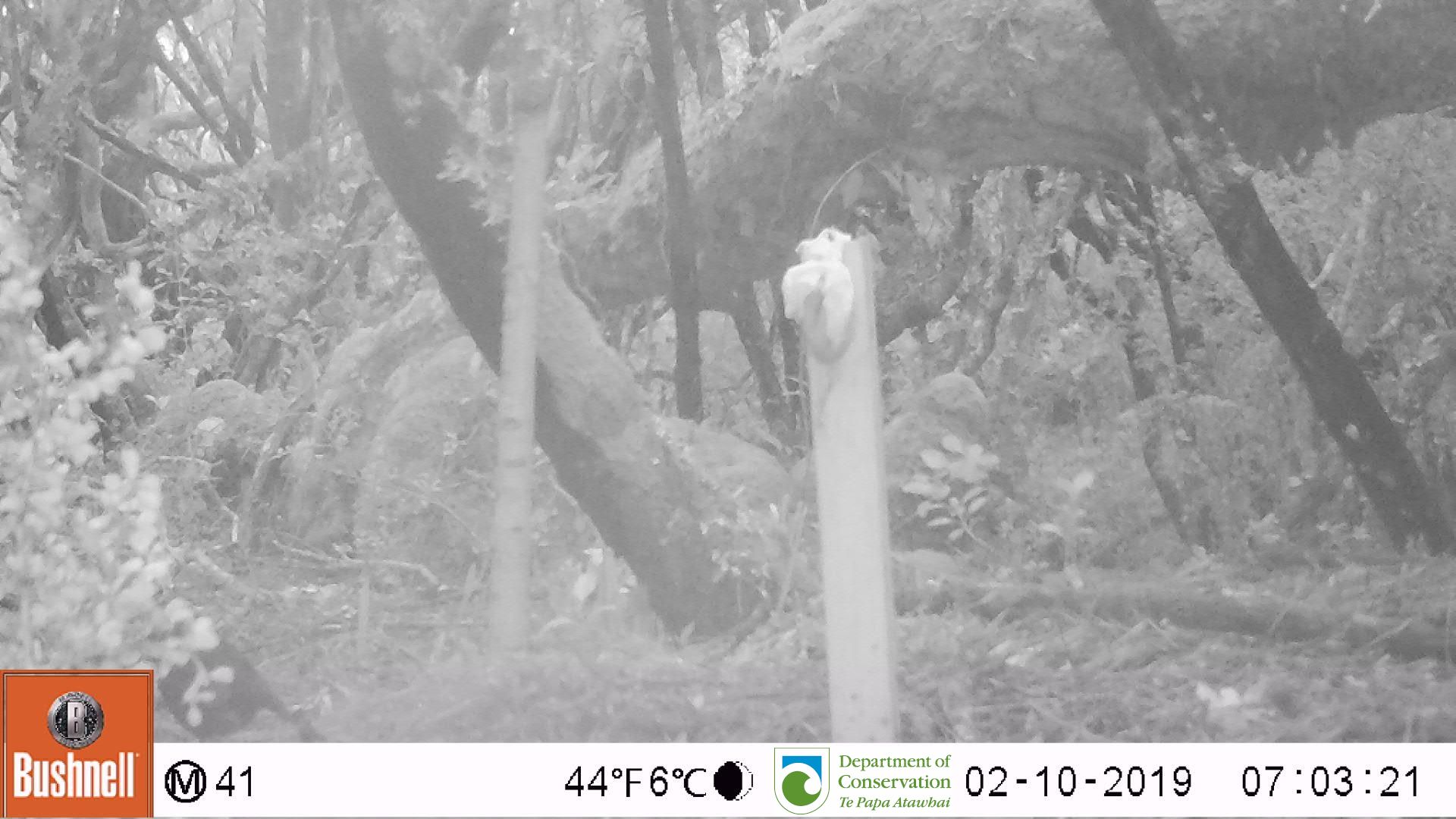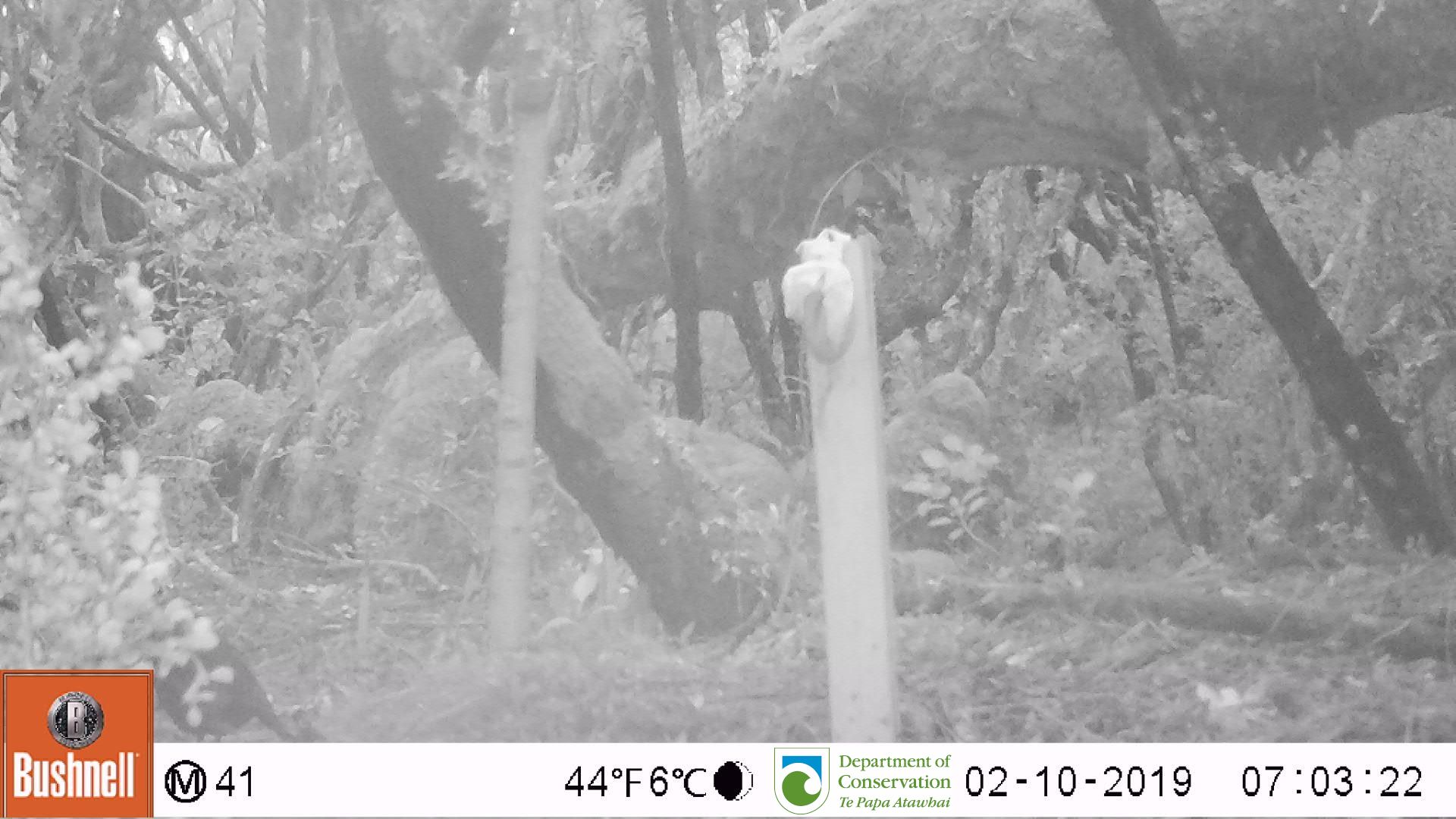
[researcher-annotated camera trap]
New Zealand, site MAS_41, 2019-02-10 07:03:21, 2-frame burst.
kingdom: Animalia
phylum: Chordata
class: Aves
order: Passeriformes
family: Turdidae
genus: Turdus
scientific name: Turdus merula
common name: eurasian blackbird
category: blackbird